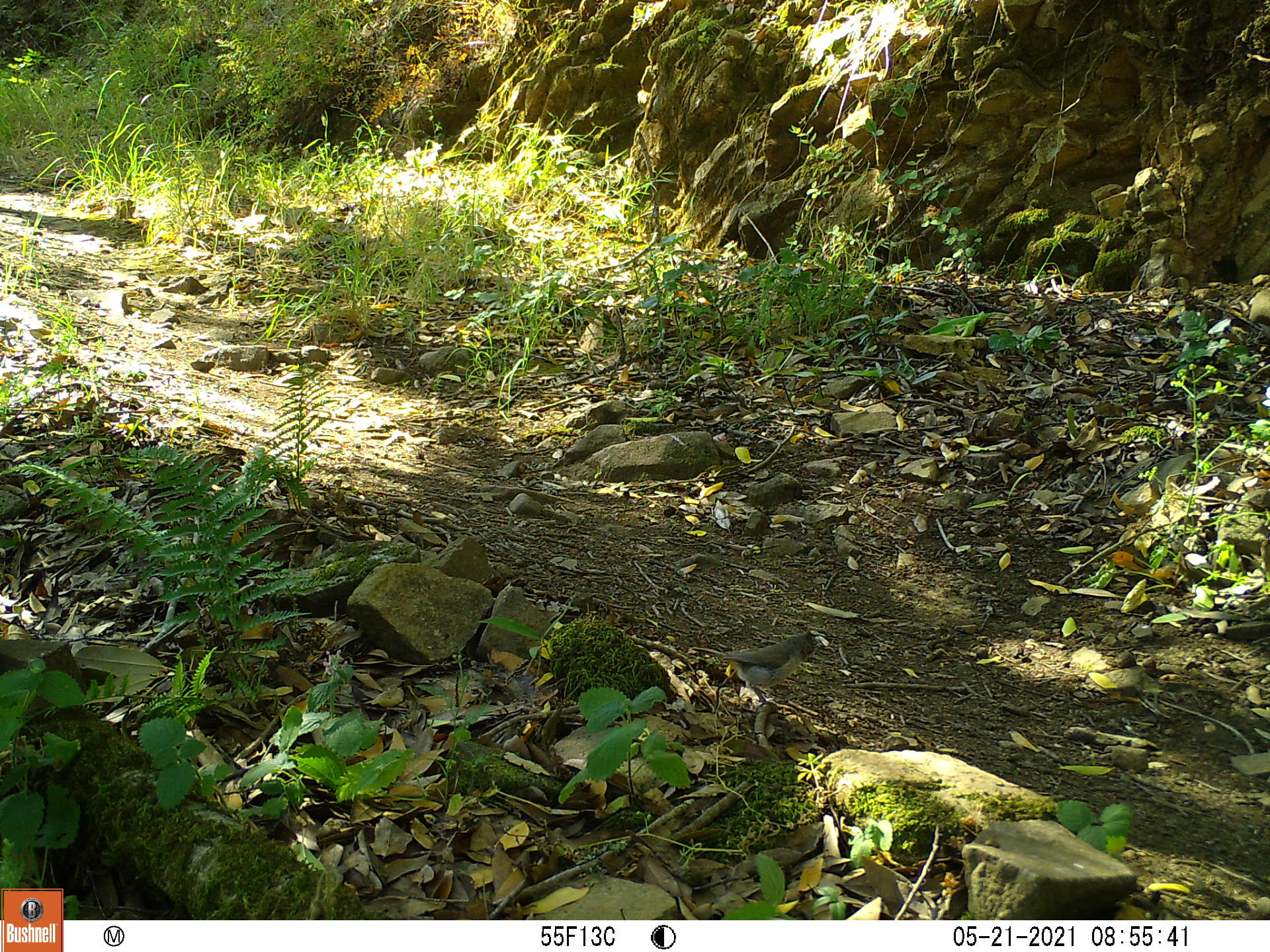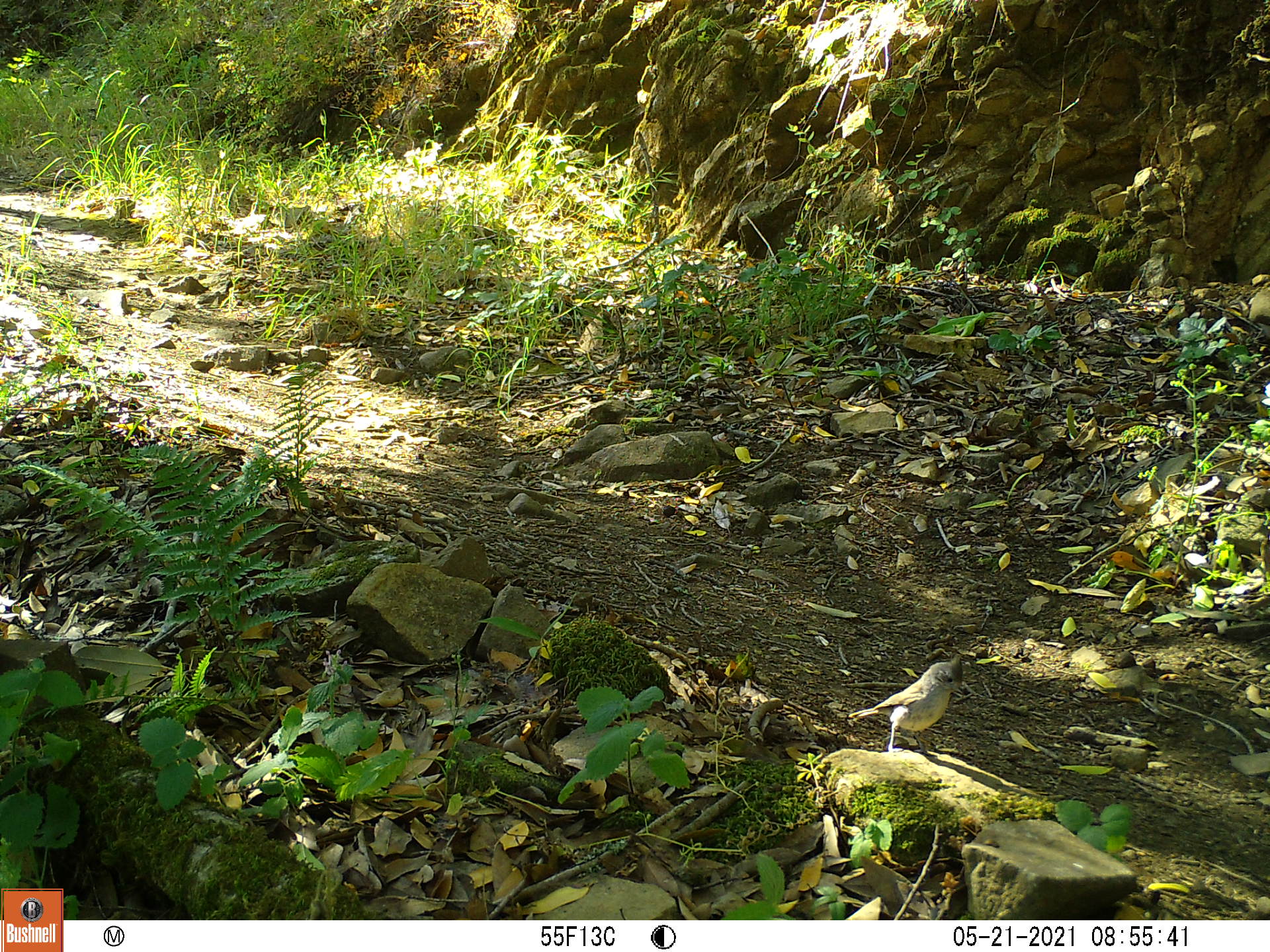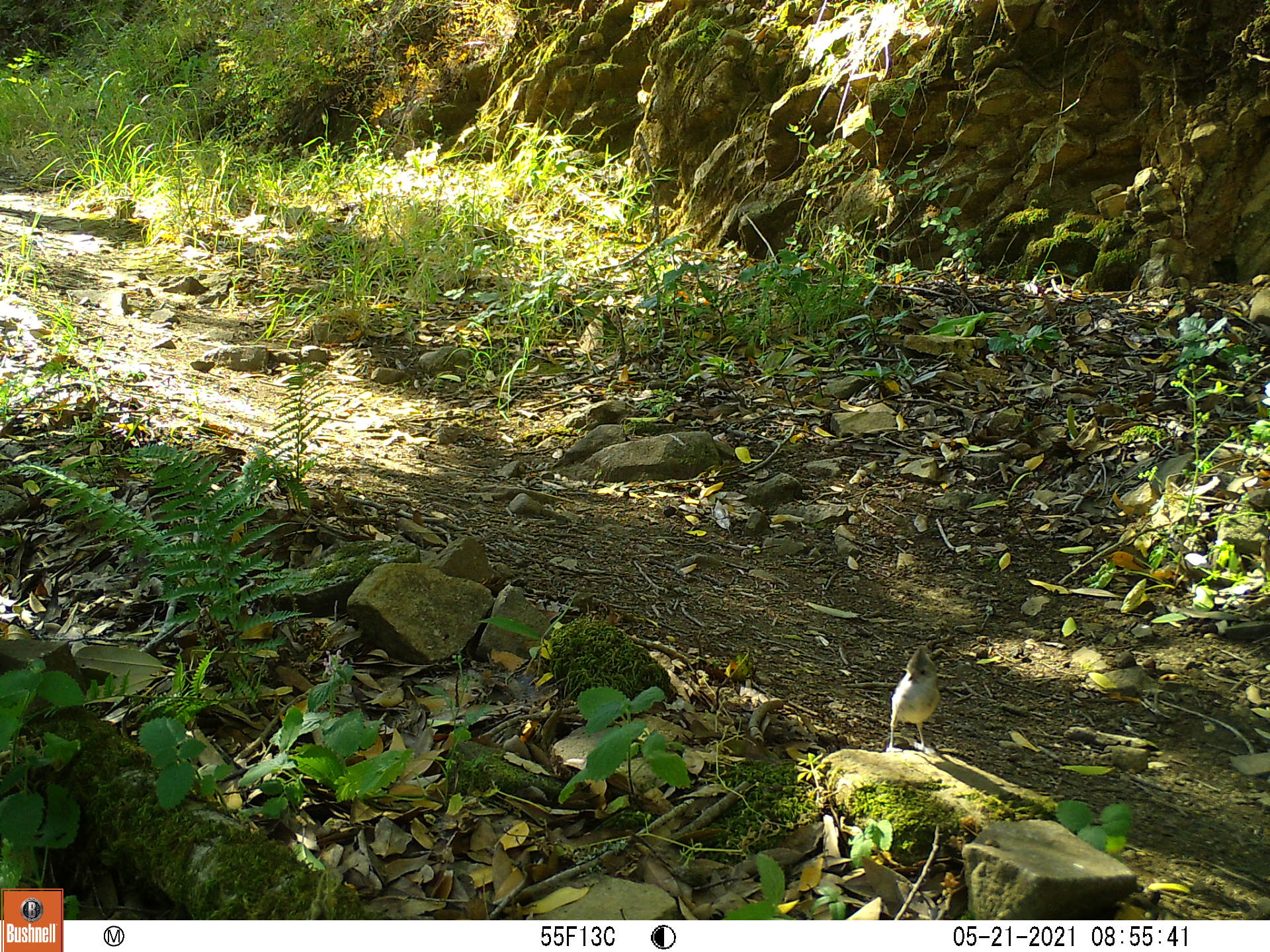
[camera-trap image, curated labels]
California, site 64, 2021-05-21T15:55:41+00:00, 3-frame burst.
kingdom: Animalia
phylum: Chordata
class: Aves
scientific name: Aves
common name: bird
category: unknown bird